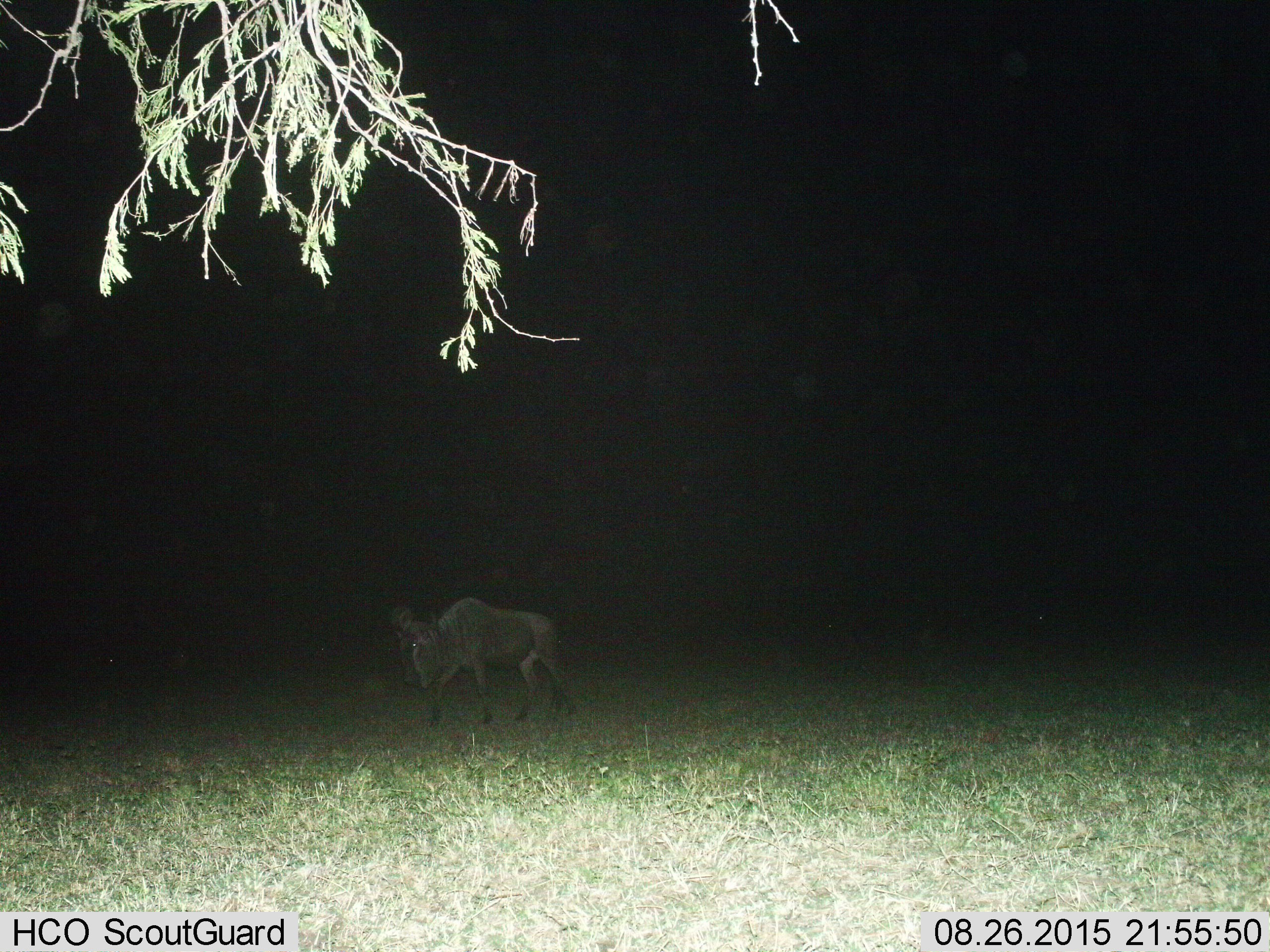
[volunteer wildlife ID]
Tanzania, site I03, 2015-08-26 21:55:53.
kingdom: Animalia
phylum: Chordata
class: Mammalia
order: Artiodactyla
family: Bovidae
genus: Connochaetes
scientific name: Connochaetes taurinus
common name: blue wildebeest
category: wildebeest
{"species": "wildebeest (blue wildebeest) (Connochaetes taurinus)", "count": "1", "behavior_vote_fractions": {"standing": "22%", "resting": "0%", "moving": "78%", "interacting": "0%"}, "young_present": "0%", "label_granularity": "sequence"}